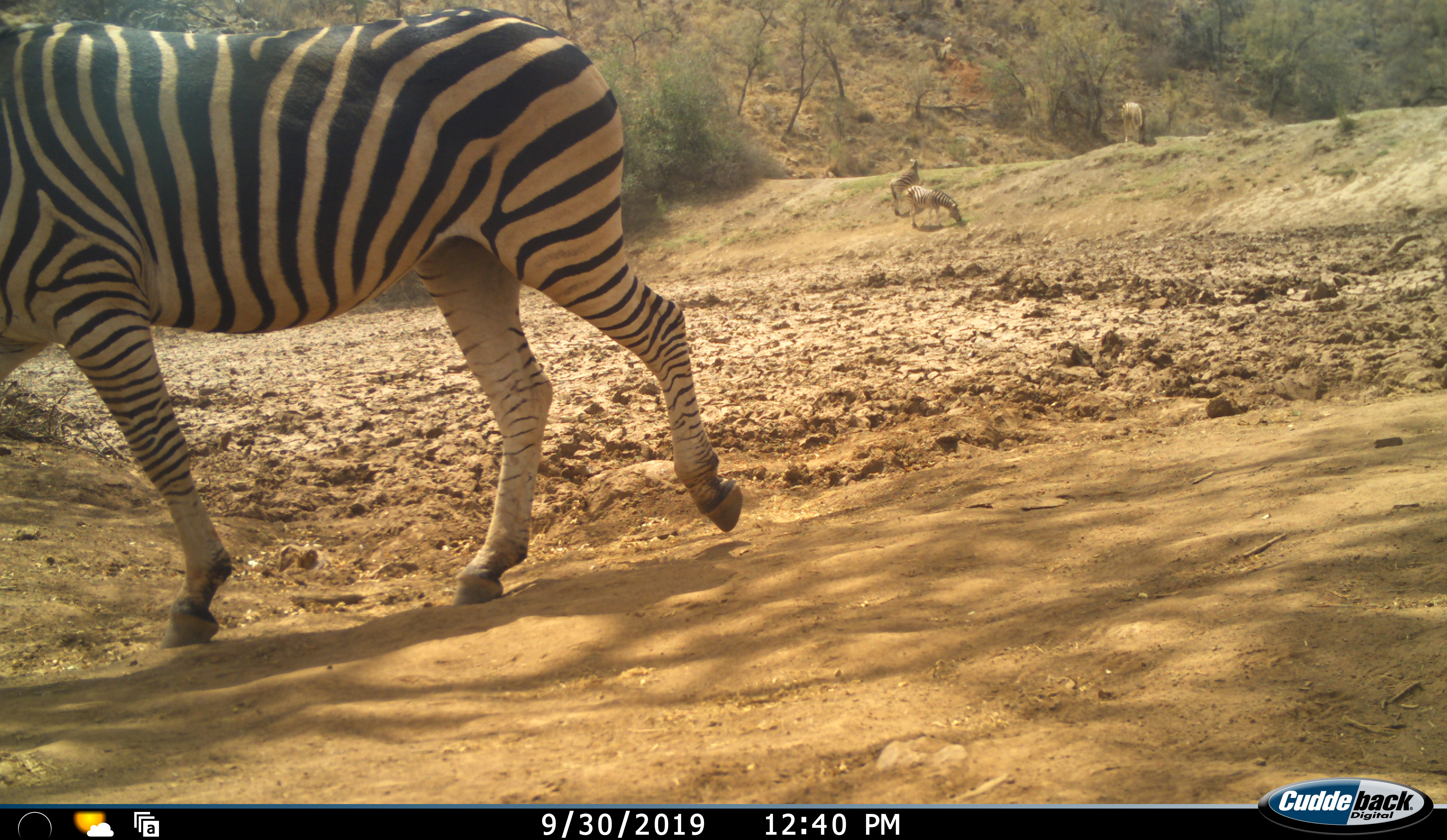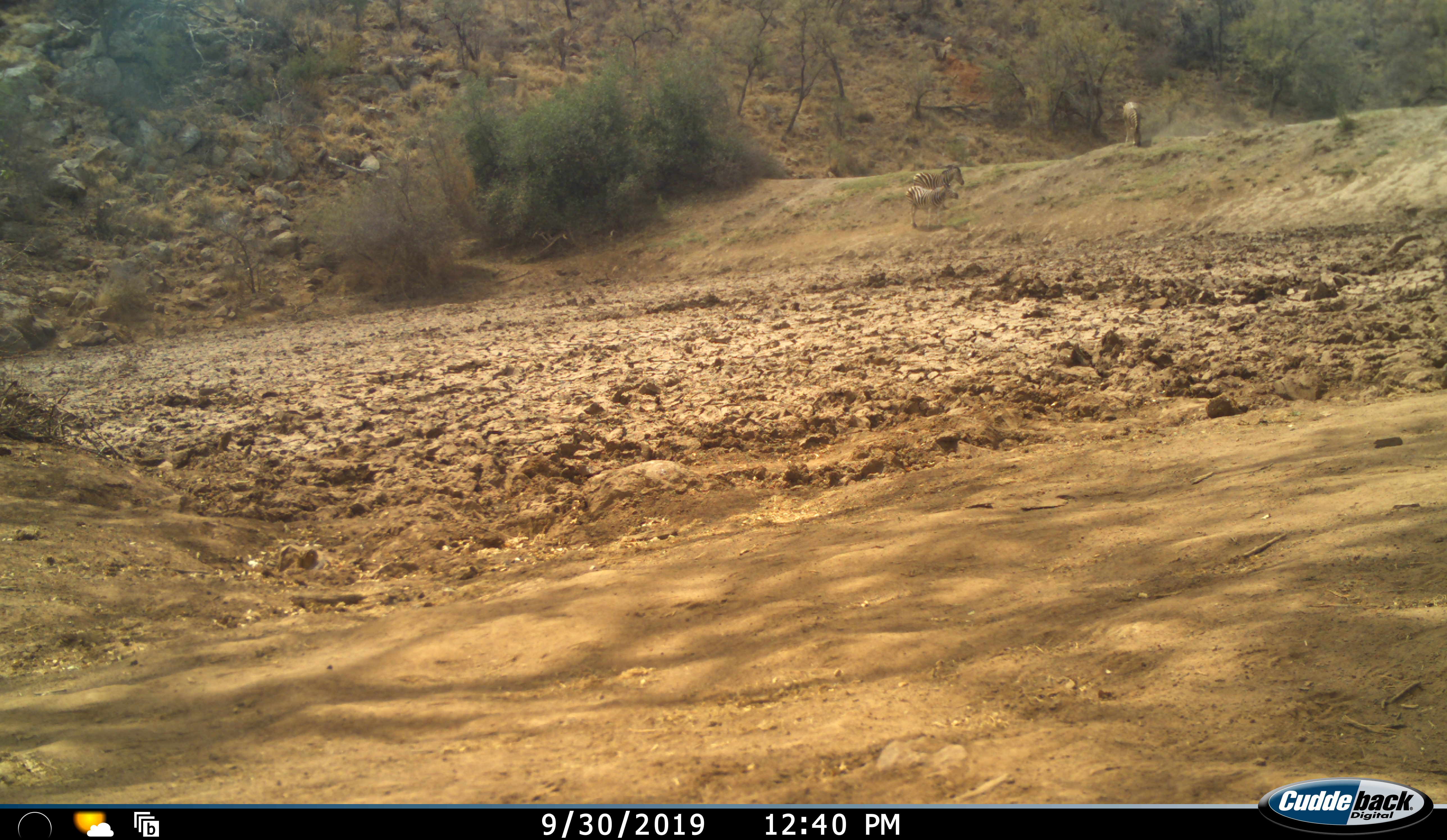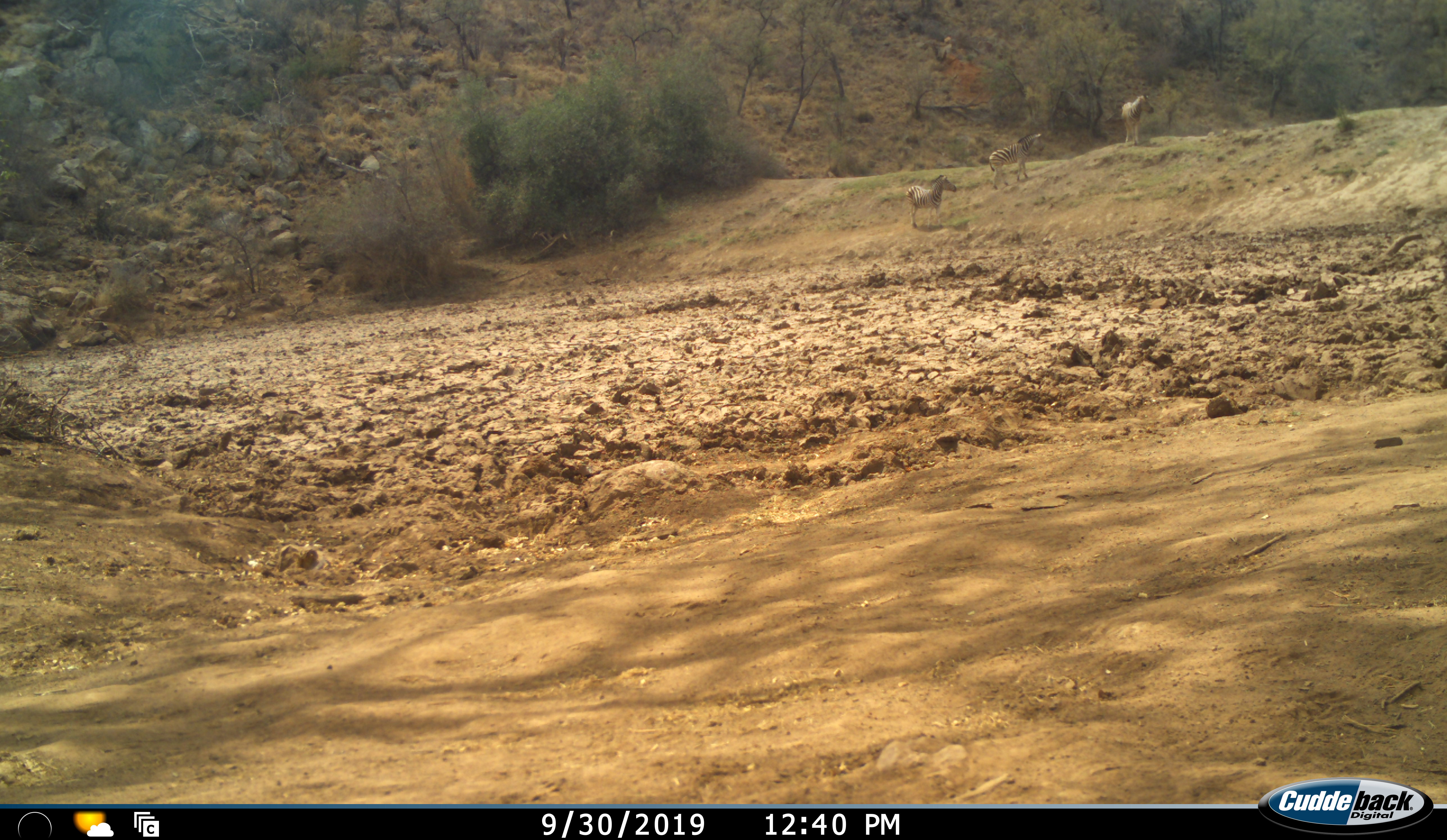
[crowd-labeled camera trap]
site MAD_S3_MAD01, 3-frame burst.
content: unidentified animal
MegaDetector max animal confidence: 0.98